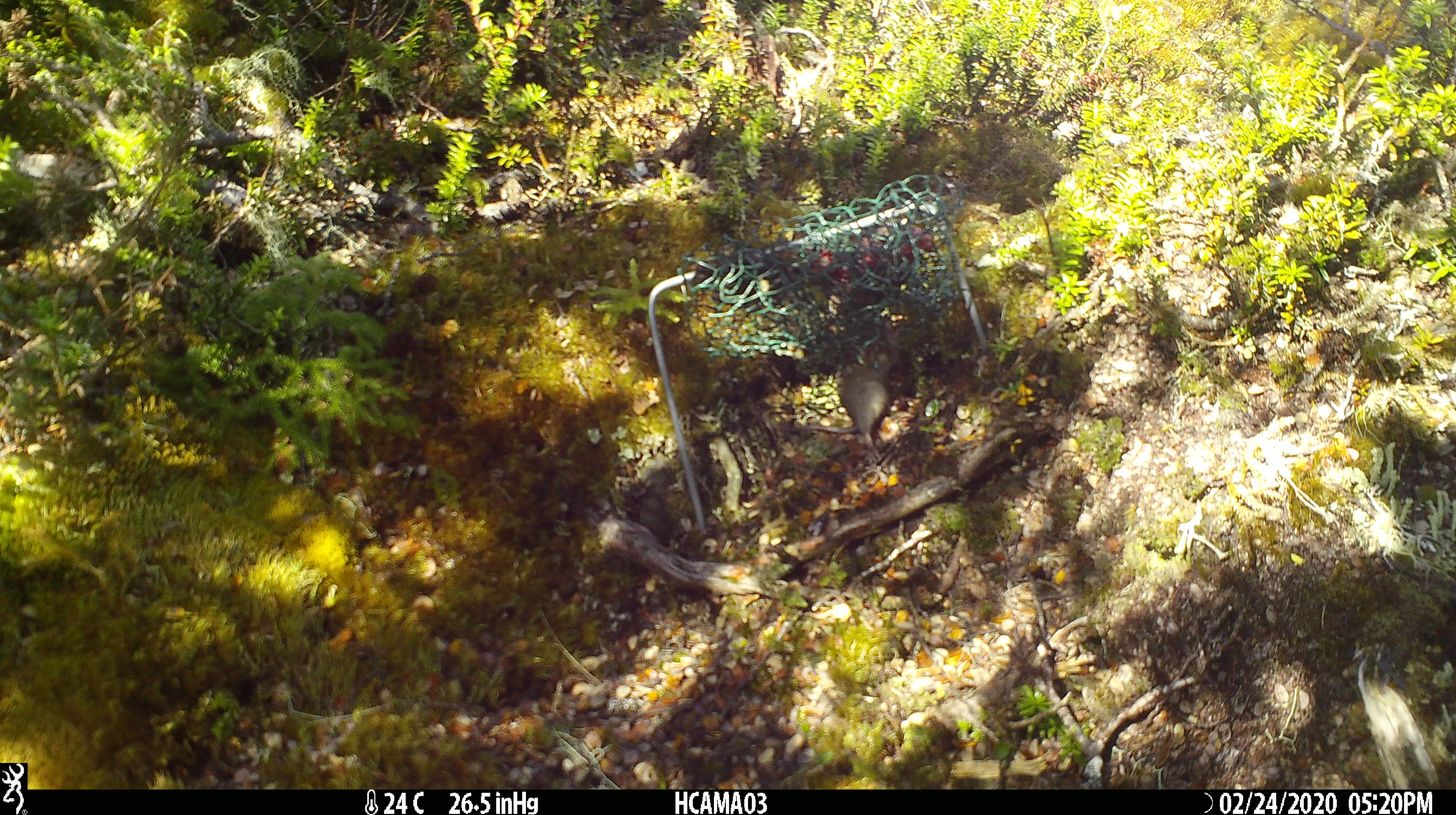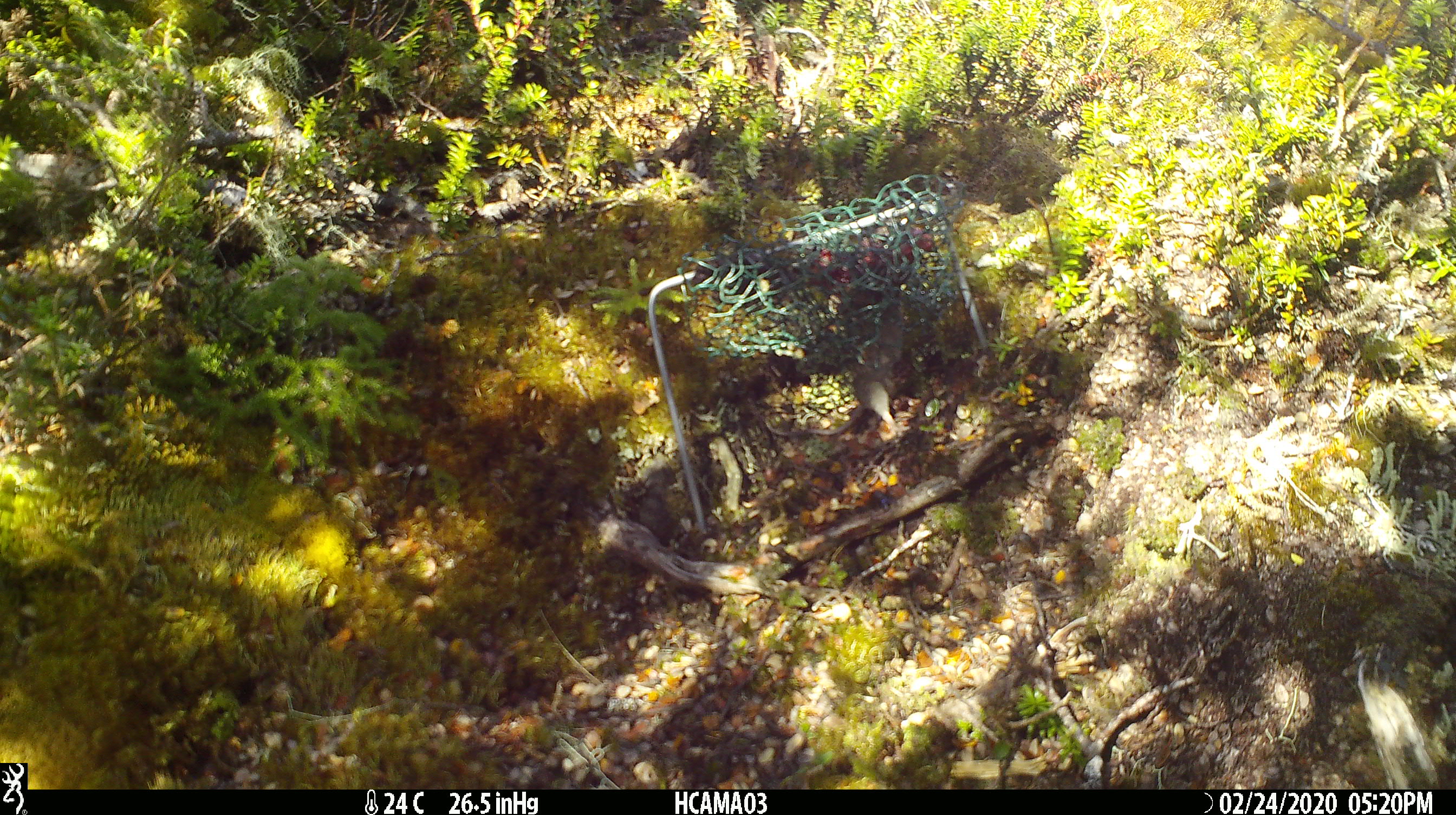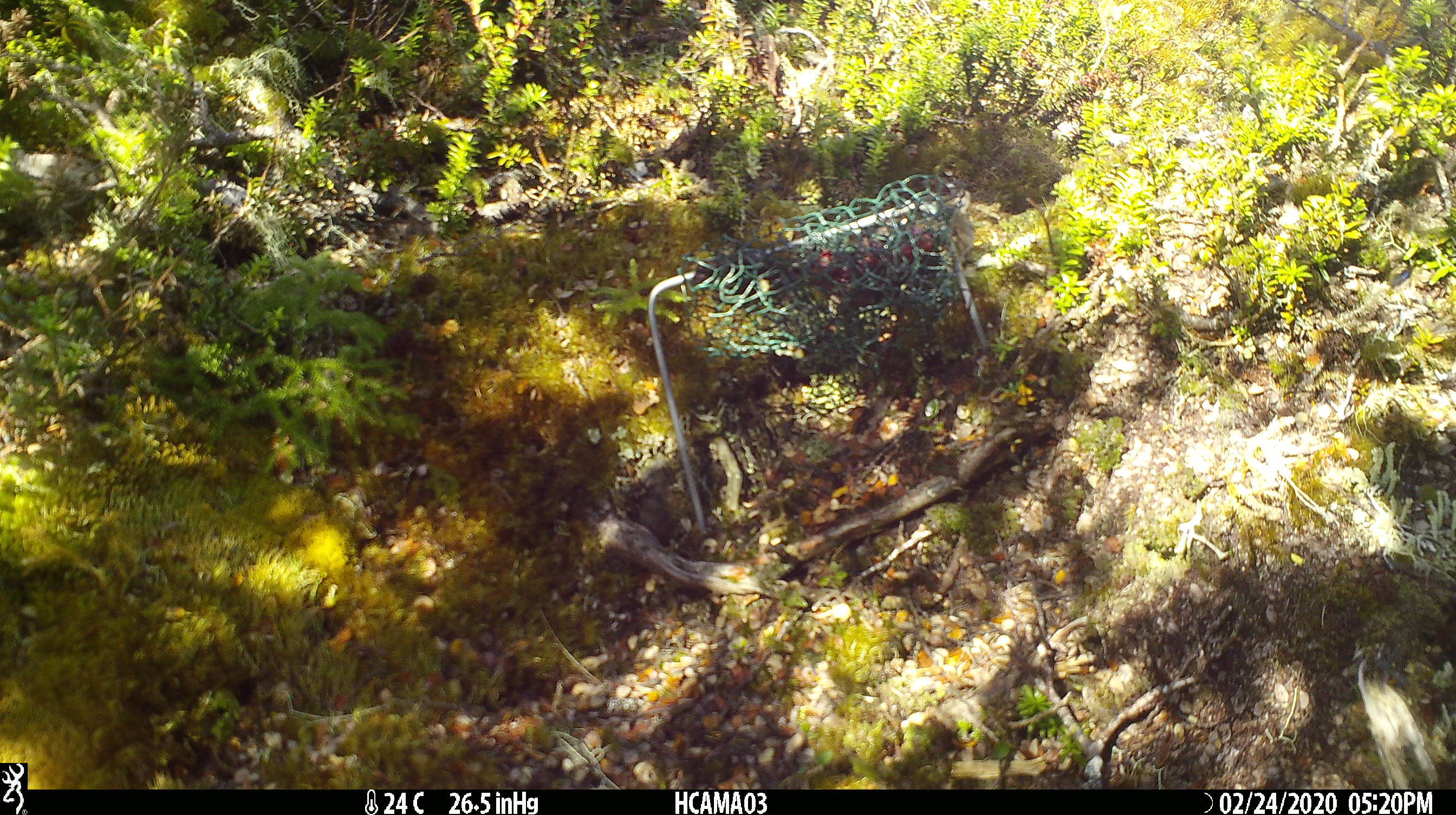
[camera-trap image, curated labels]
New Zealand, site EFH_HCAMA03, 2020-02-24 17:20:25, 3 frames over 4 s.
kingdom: Animalia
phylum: Chordata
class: Mammalia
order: Rodentia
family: Muridae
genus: Mus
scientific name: Mus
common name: mouse